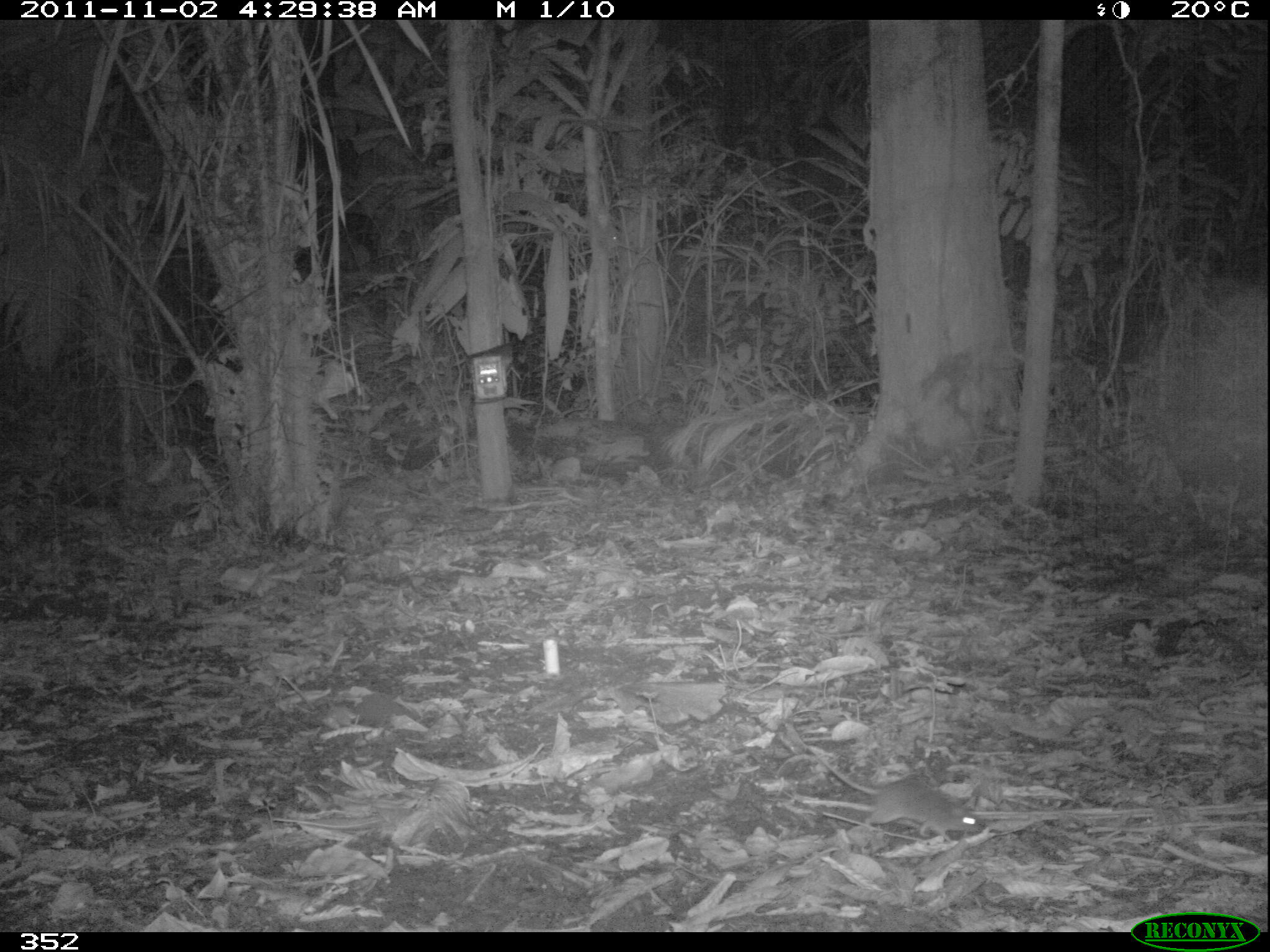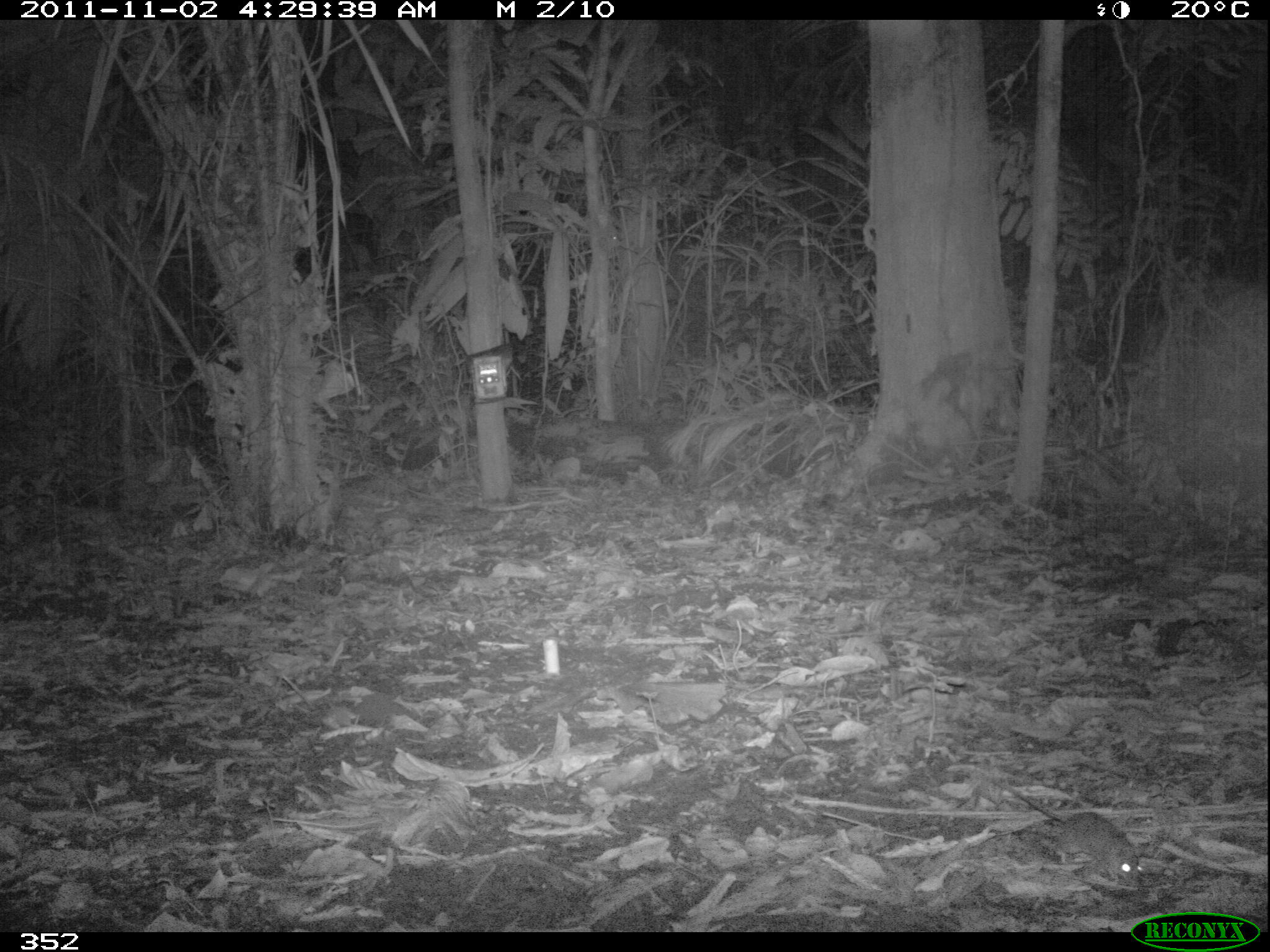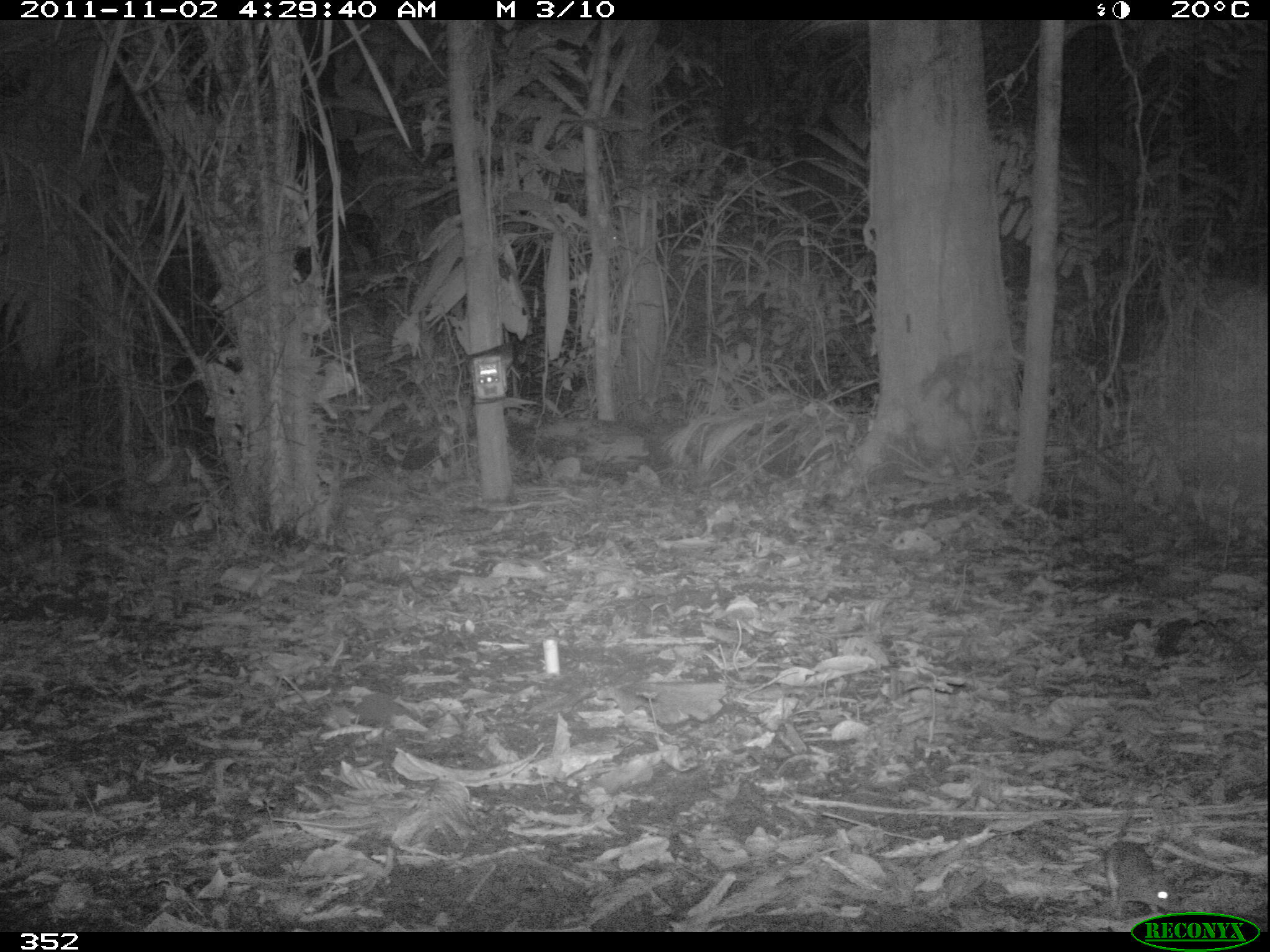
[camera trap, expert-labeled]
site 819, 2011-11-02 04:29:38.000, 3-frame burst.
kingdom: Animalia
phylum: Chordata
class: Mammalia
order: Rodentia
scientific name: Rodentia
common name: rodents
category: unknown rodent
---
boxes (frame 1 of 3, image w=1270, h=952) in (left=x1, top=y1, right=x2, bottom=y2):
unknown rodent: (left=799, top=737, right=981, bottom=840)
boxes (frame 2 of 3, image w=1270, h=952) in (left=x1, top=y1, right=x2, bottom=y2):
unknown rodent: (left=1015, top=773, right=1143, bottom=886)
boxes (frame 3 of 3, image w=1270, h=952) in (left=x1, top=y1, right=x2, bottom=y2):
unknown rodent: (left=1067, top=831, right=1191, bottom=918)